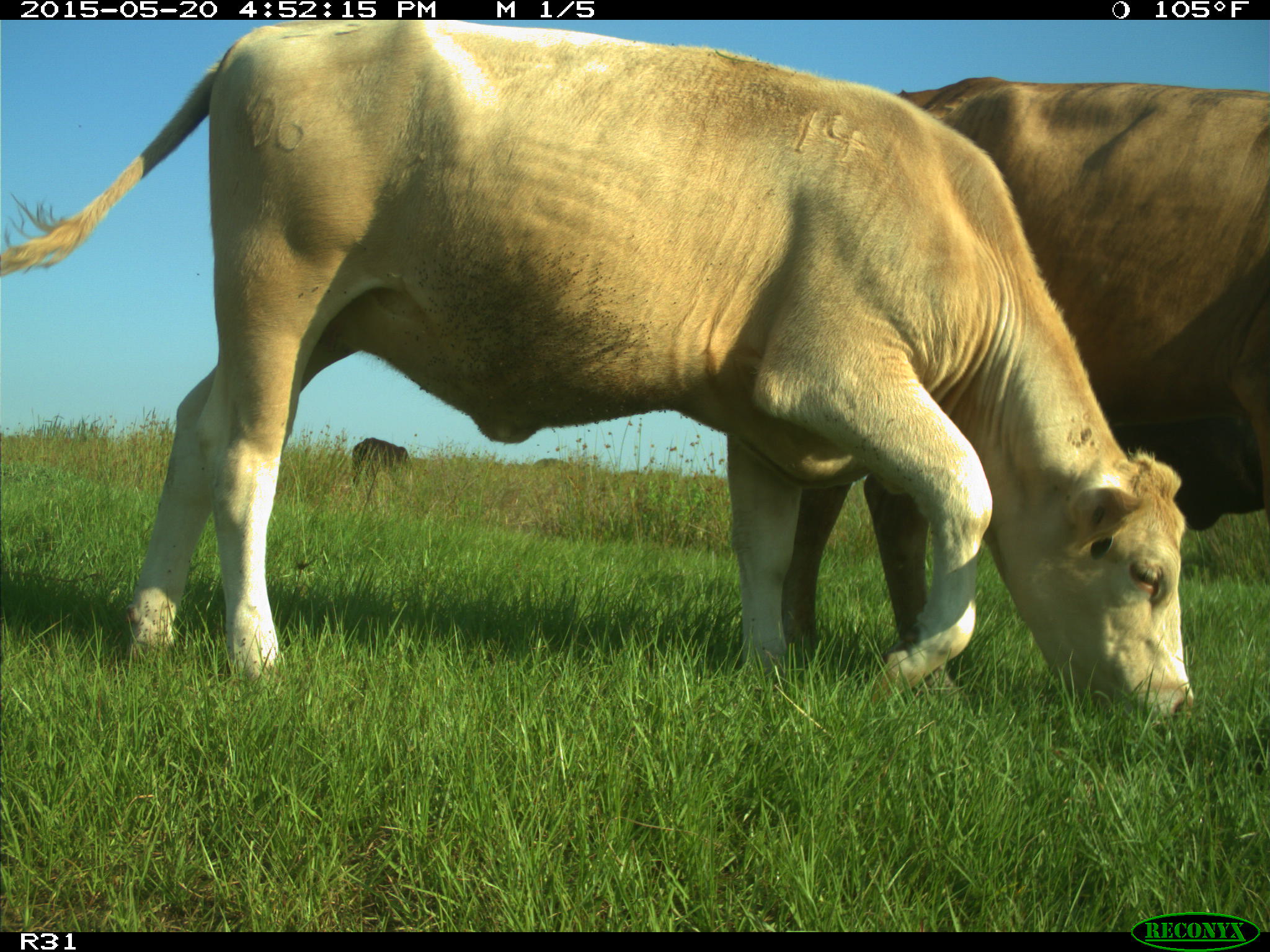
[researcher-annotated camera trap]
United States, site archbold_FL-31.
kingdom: Animalia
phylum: Chordata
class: Mammalia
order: Artiodactyla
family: Bovidae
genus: Bos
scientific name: Bos taurus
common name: domestic cow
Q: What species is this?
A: Bos taurus (domestic cow).